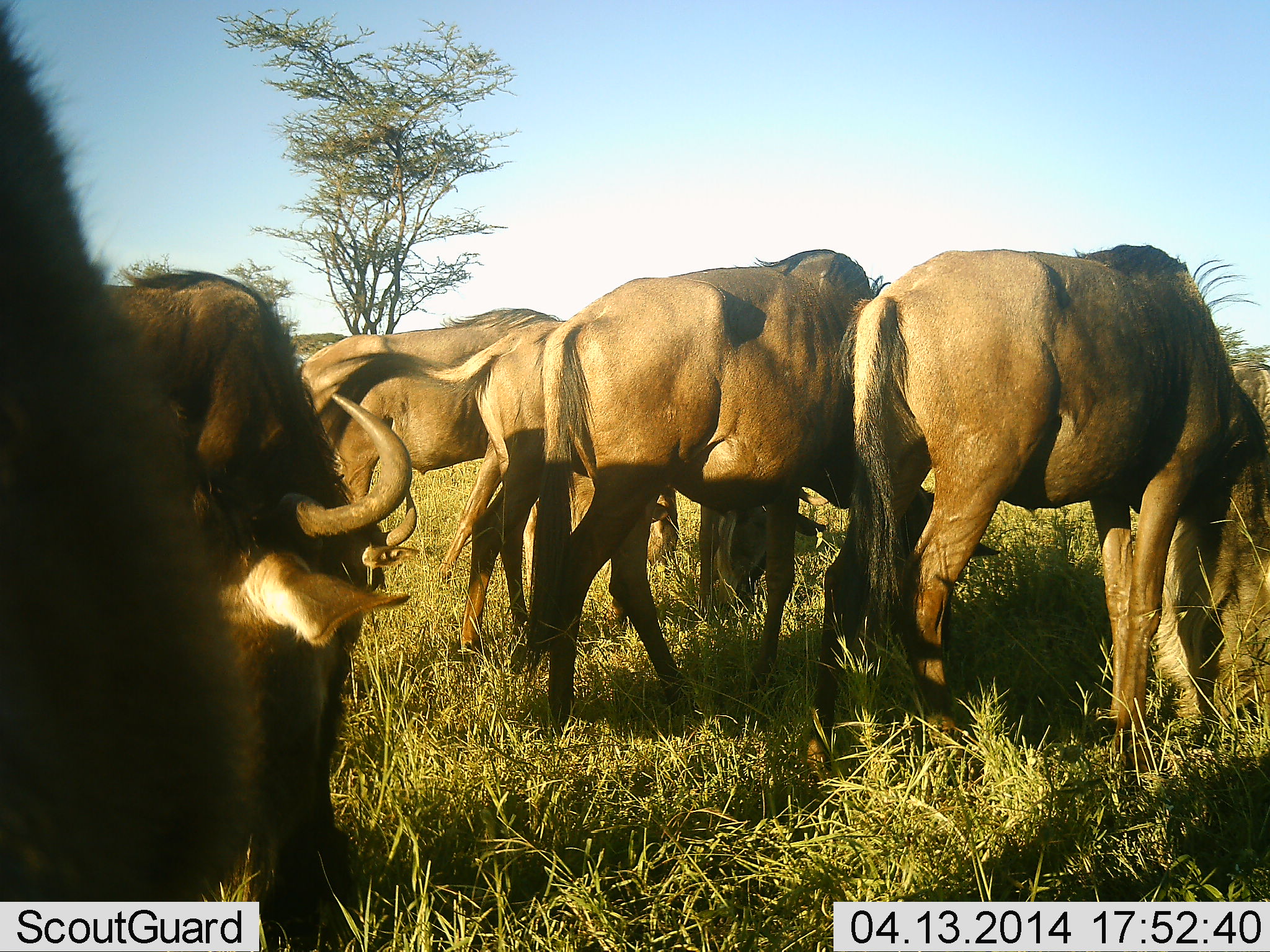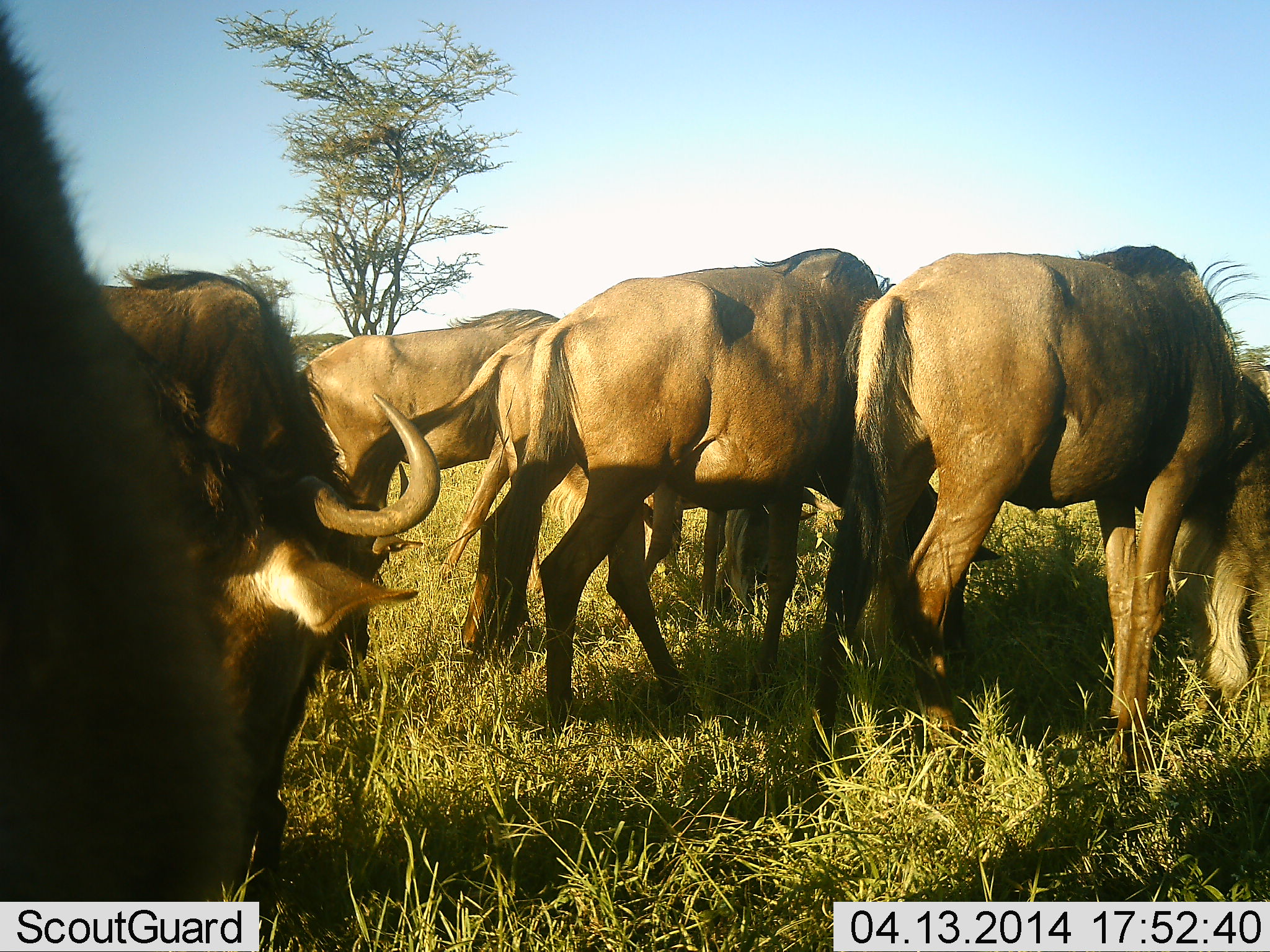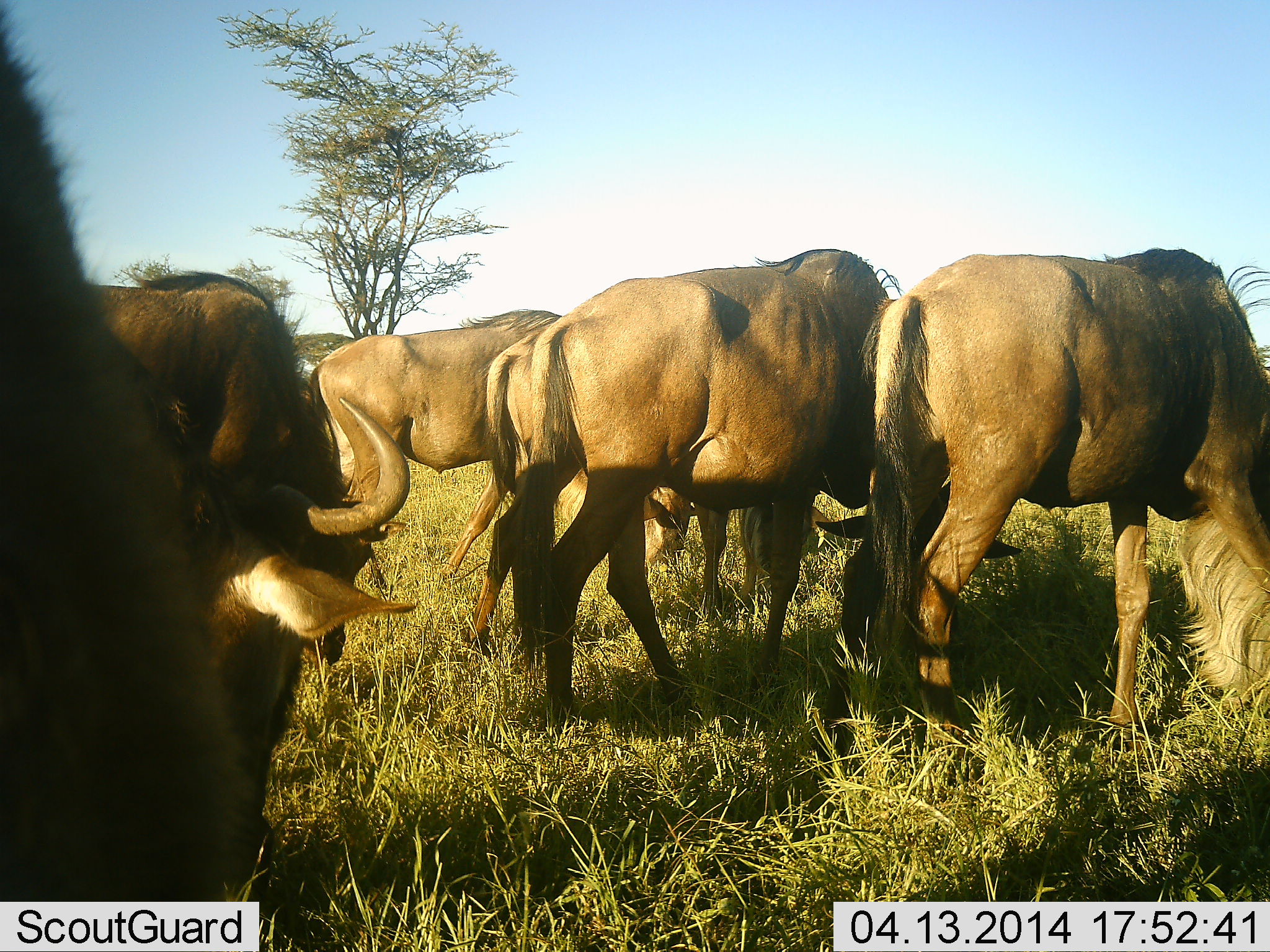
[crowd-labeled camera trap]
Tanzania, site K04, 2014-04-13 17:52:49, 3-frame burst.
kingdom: Animalia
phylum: Chordata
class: Mammalia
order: Artiodactyla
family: Bovidae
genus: Connochaetes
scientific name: Connochaetes taurinus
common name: blue wildebeest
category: wildebeest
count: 6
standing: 33%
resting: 0%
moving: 11%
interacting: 4%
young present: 5%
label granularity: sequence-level